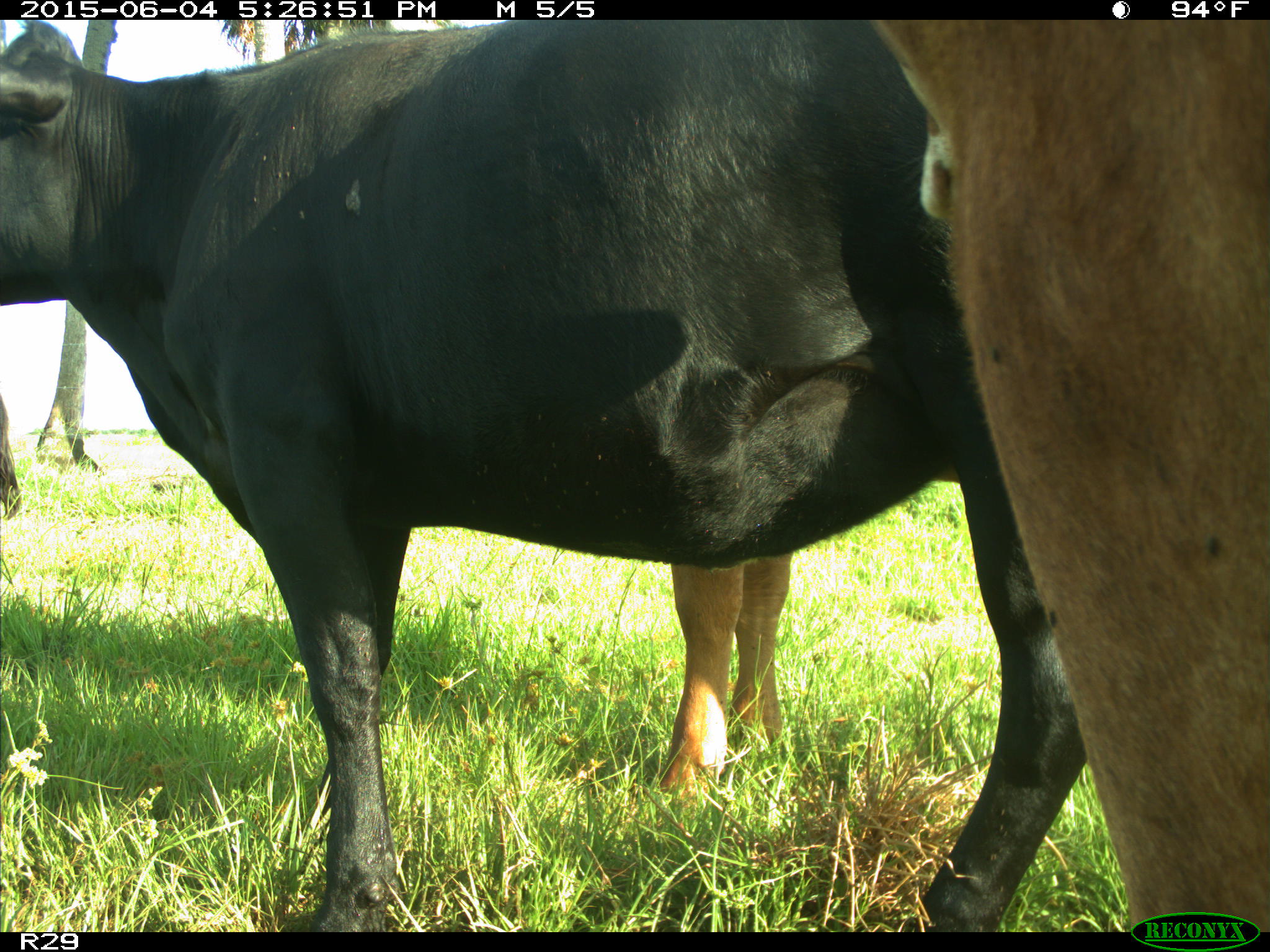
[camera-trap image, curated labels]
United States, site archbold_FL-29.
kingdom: Animalia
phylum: Chordata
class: Mammalia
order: Artiodactyla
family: Bovidae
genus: Bos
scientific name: Bos taurus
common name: domestic cow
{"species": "Bos taurus (domestic cow)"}